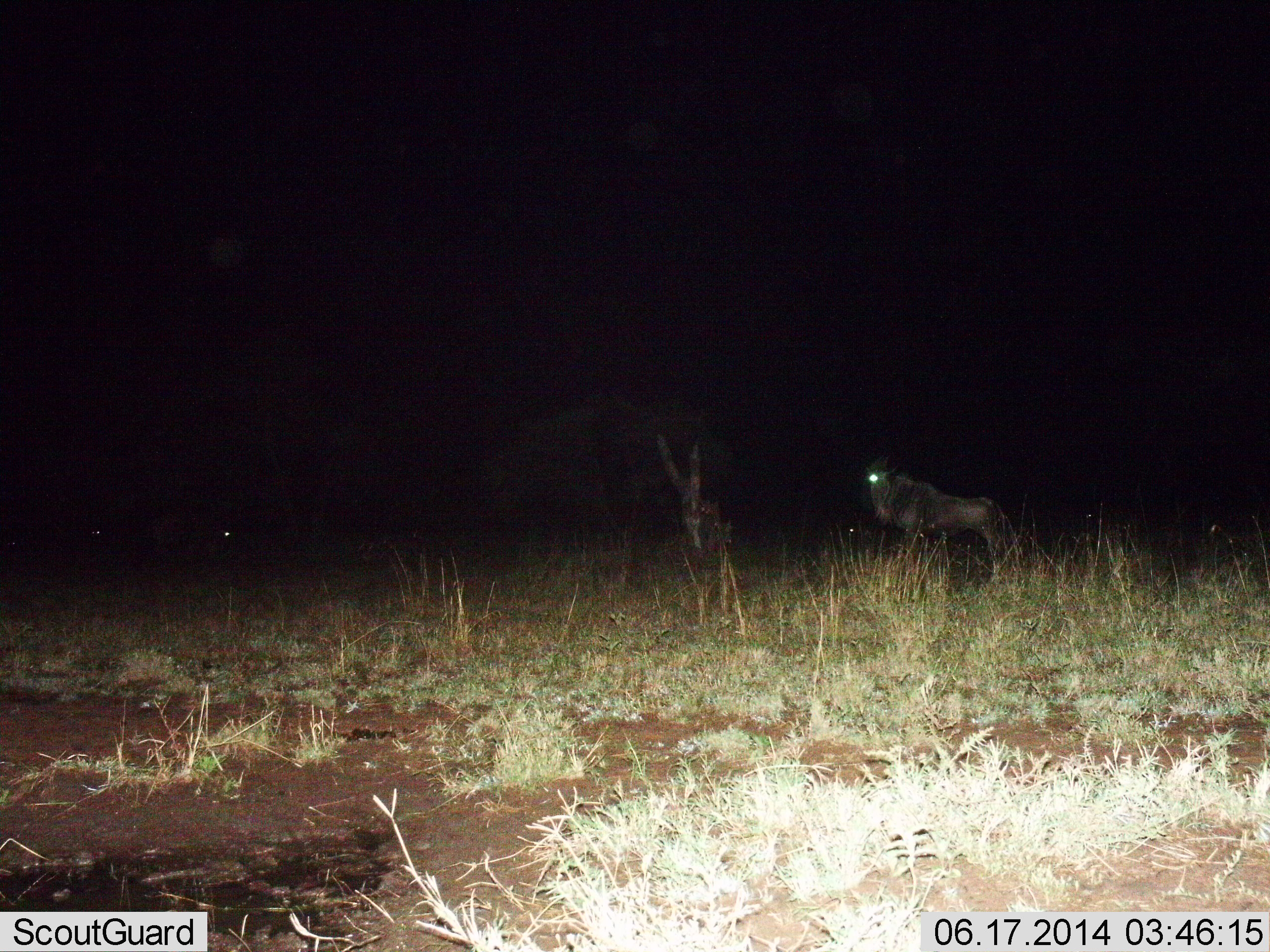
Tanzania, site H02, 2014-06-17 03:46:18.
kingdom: Animalia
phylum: Chordata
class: Mammalia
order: Artiodactyla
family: Bovidae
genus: Connochaetes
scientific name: Connochaetes taurinus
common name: blue wildebeest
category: wildebeest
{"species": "wildebeest (blue wildebeest) (Connochaetes taurinus)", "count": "1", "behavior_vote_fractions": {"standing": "90%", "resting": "0%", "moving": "10%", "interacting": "0%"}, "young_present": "0%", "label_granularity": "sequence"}